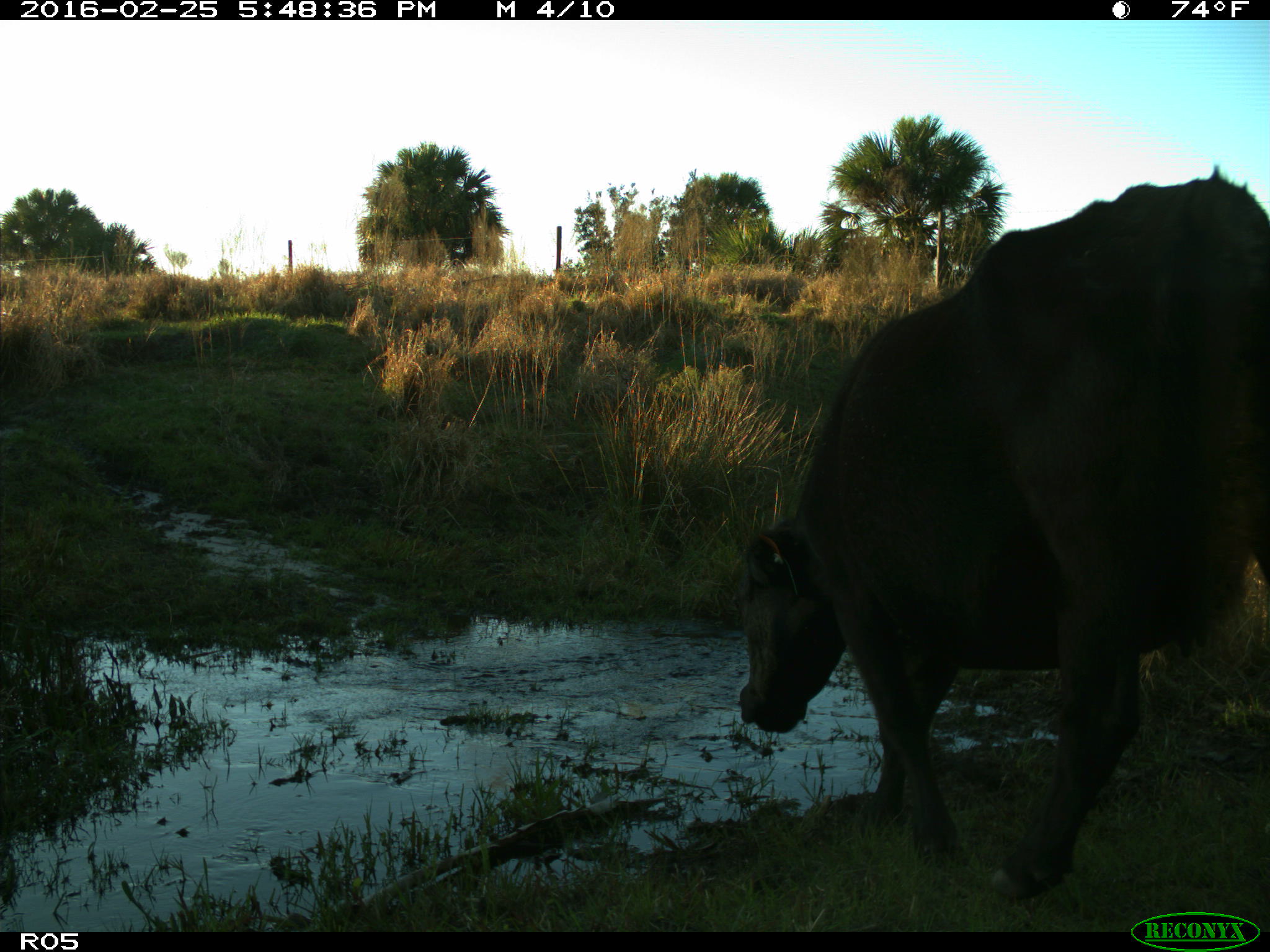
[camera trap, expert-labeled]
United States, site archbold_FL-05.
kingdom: Animalia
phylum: Chordata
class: Mammalia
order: Artiodactyla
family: Bovidae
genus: Bos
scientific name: Bos taurus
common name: domestic cow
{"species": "Bos taurus (domestic cow)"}